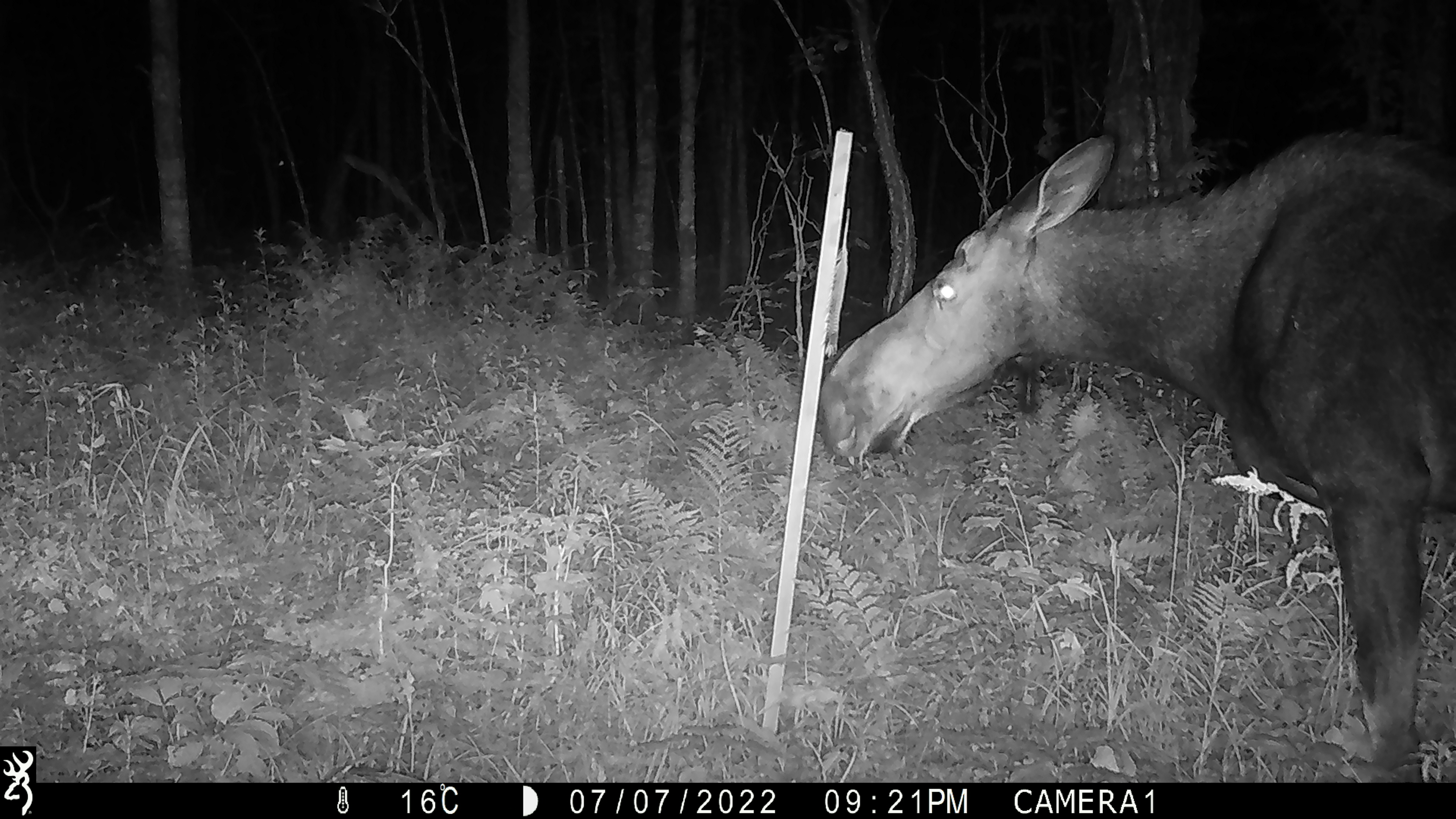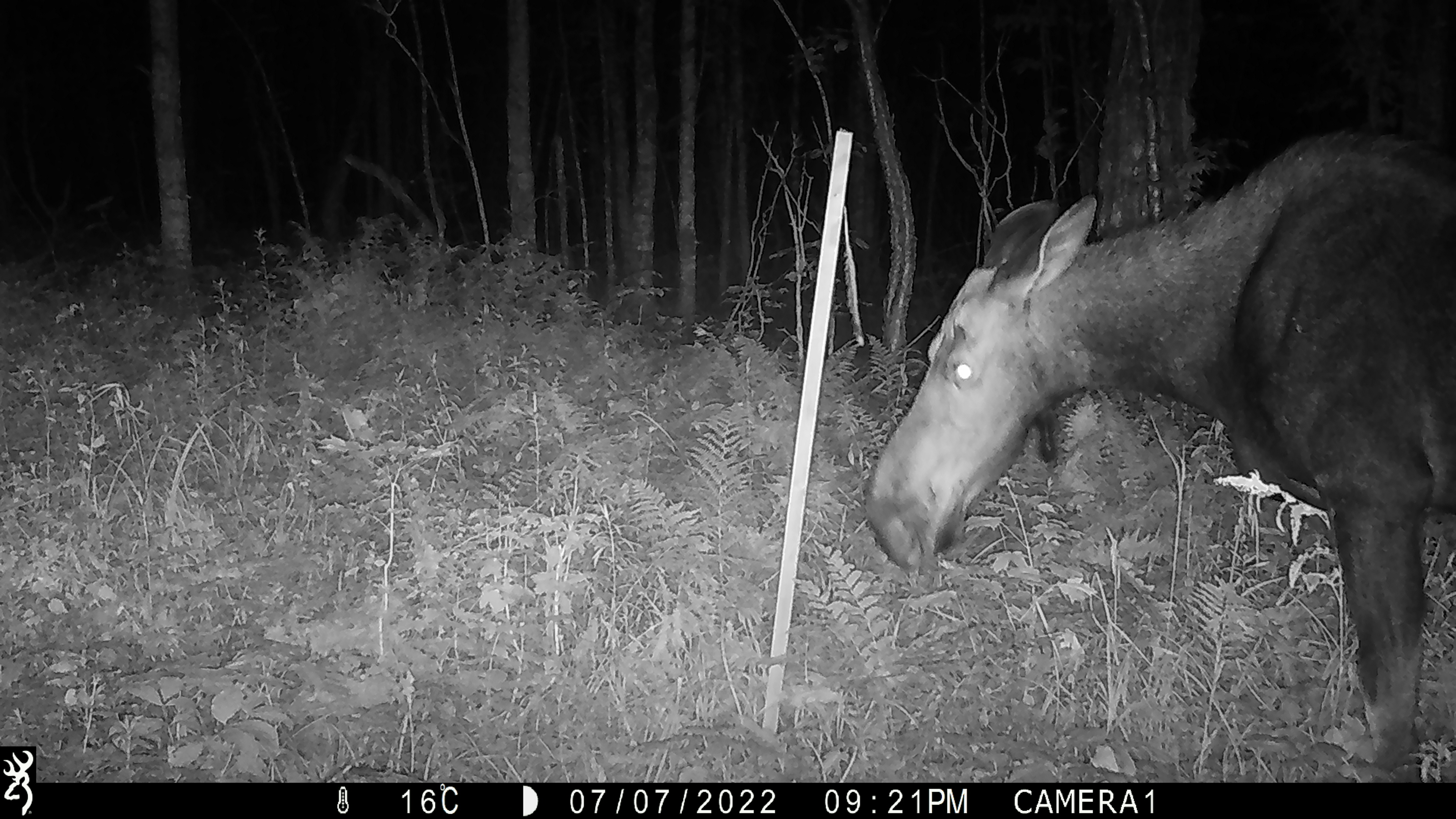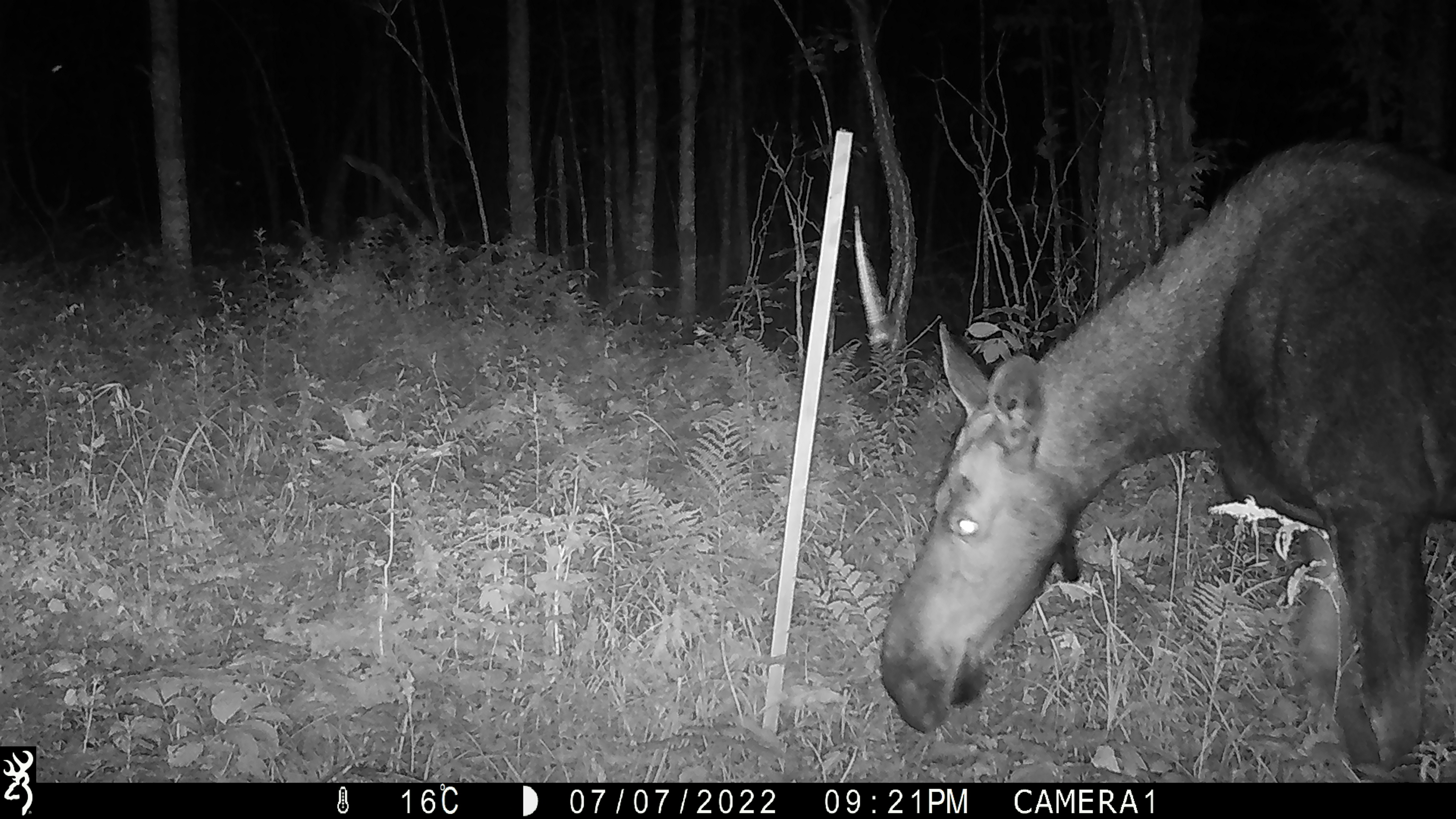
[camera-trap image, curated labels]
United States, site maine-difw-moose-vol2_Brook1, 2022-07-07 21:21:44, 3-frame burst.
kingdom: Animalia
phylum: Chordata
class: Mammalia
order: Artiodactyla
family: Cervidae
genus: Alces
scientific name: Alces alces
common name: moose